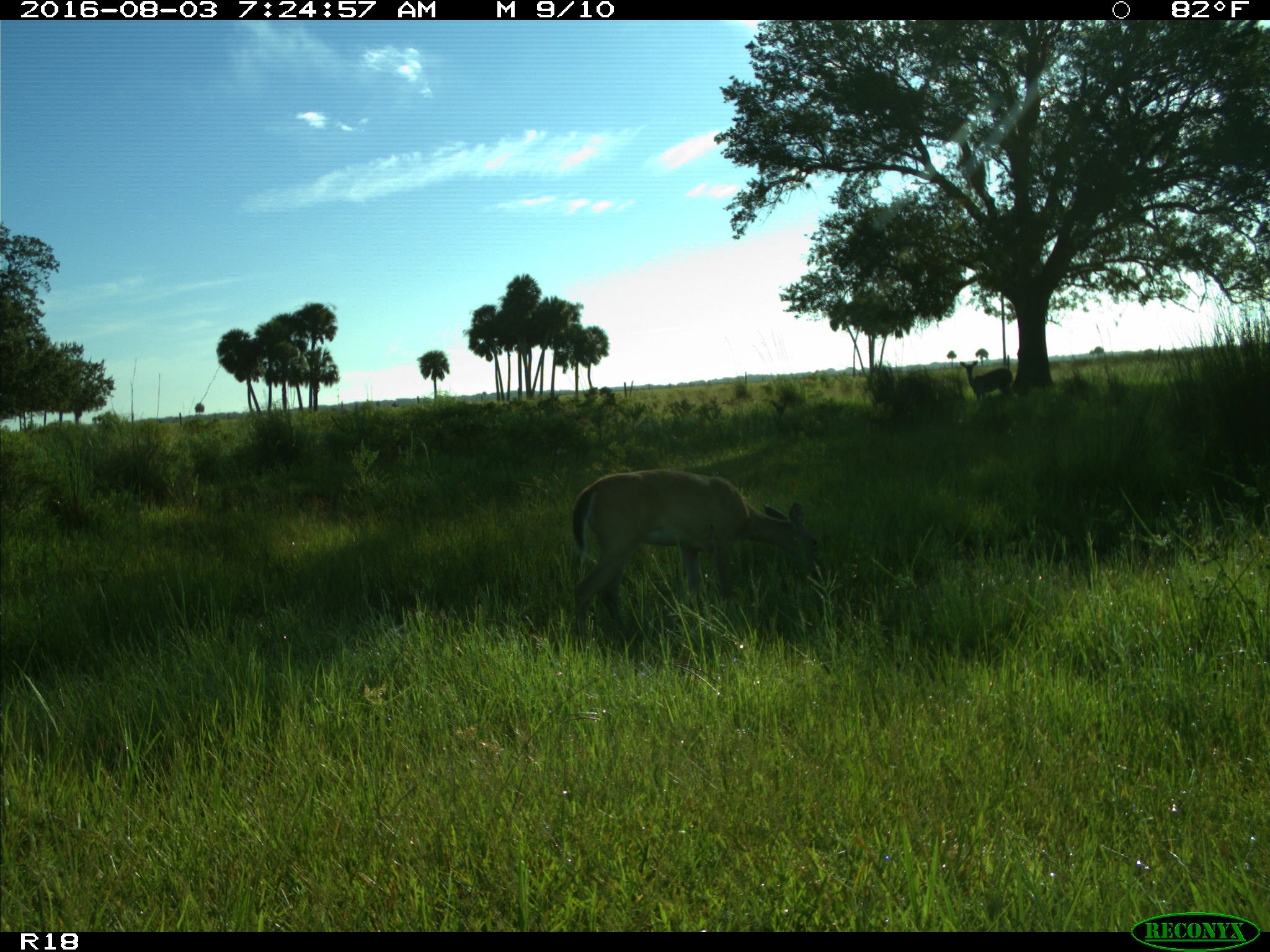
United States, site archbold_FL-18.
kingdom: Animalia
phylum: Chordata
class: Mammalia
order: Artiodactyla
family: Cervidae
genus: Odocoileus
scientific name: Odocoileus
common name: deer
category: unidentified deer